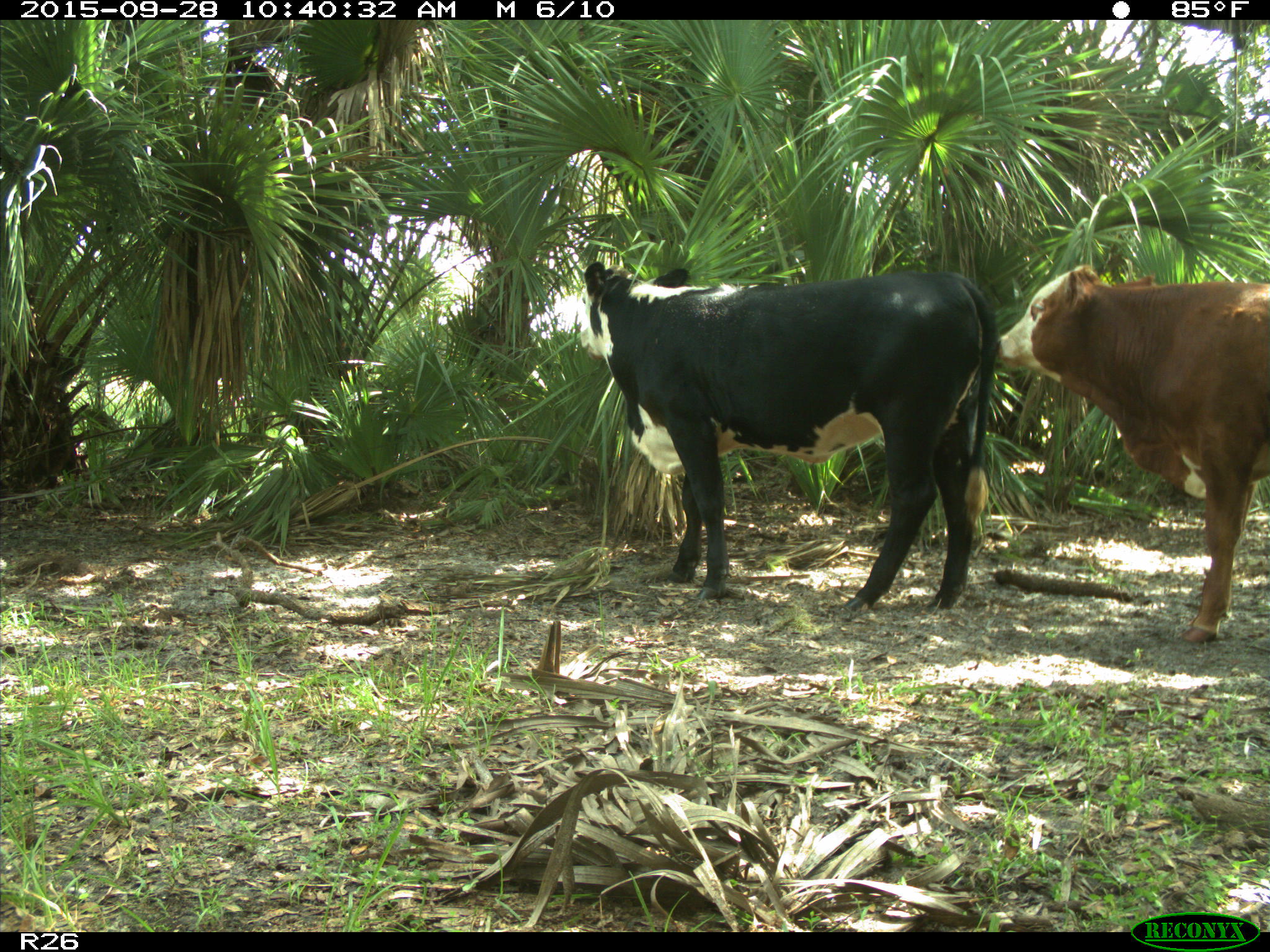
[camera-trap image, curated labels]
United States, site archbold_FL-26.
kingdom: Animalia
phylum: Chordata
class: Mammalia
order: Artiodactyla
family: Bovidae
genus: Bos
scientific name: Bos taurus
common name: domestic cow